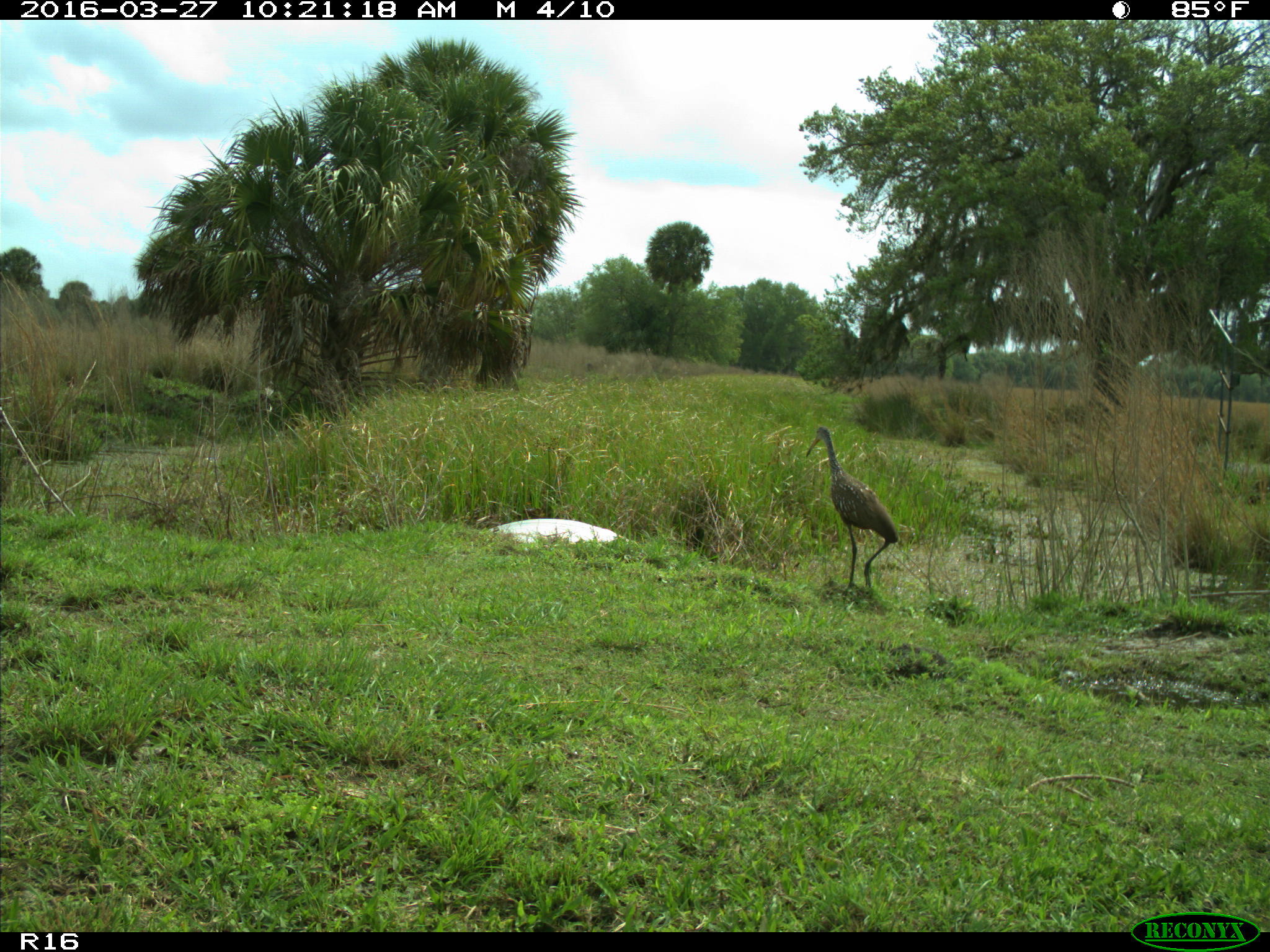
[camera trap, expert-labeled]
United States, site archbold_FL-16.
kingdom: Animalia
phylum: Chordata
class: Aves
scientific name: Aves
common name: birds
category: unidentified bird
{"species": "unidentified bird (birds) (Aves)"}